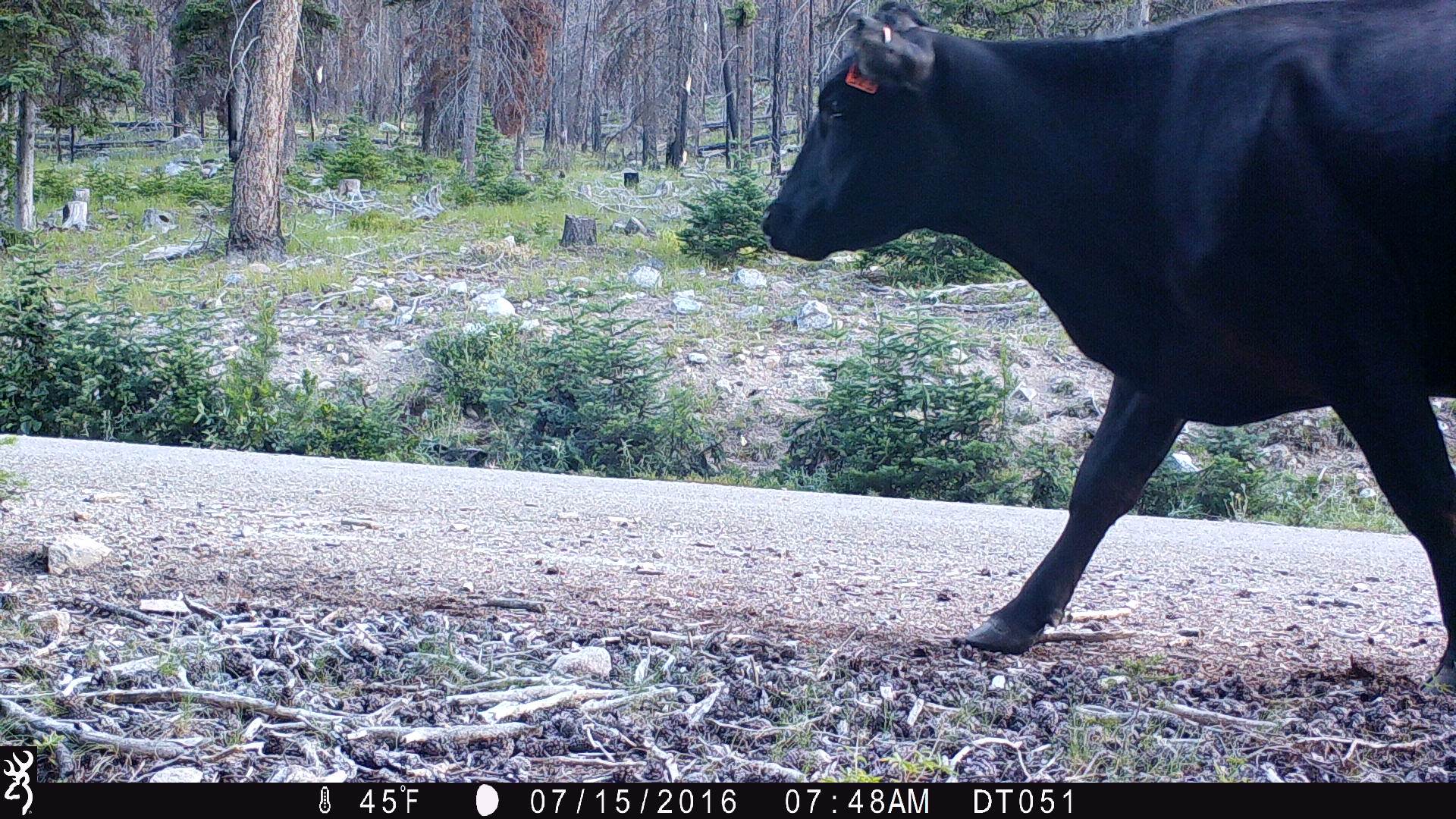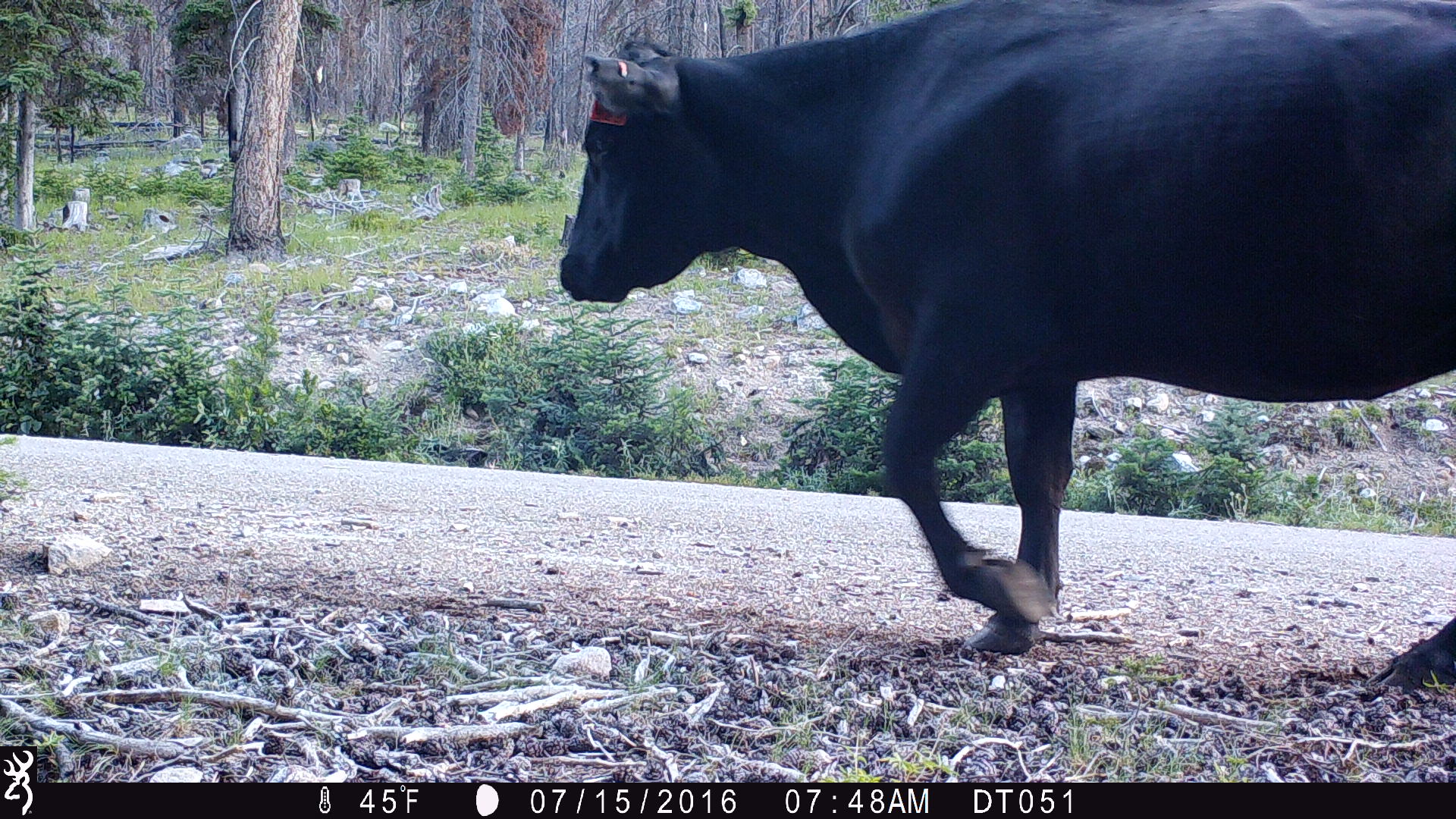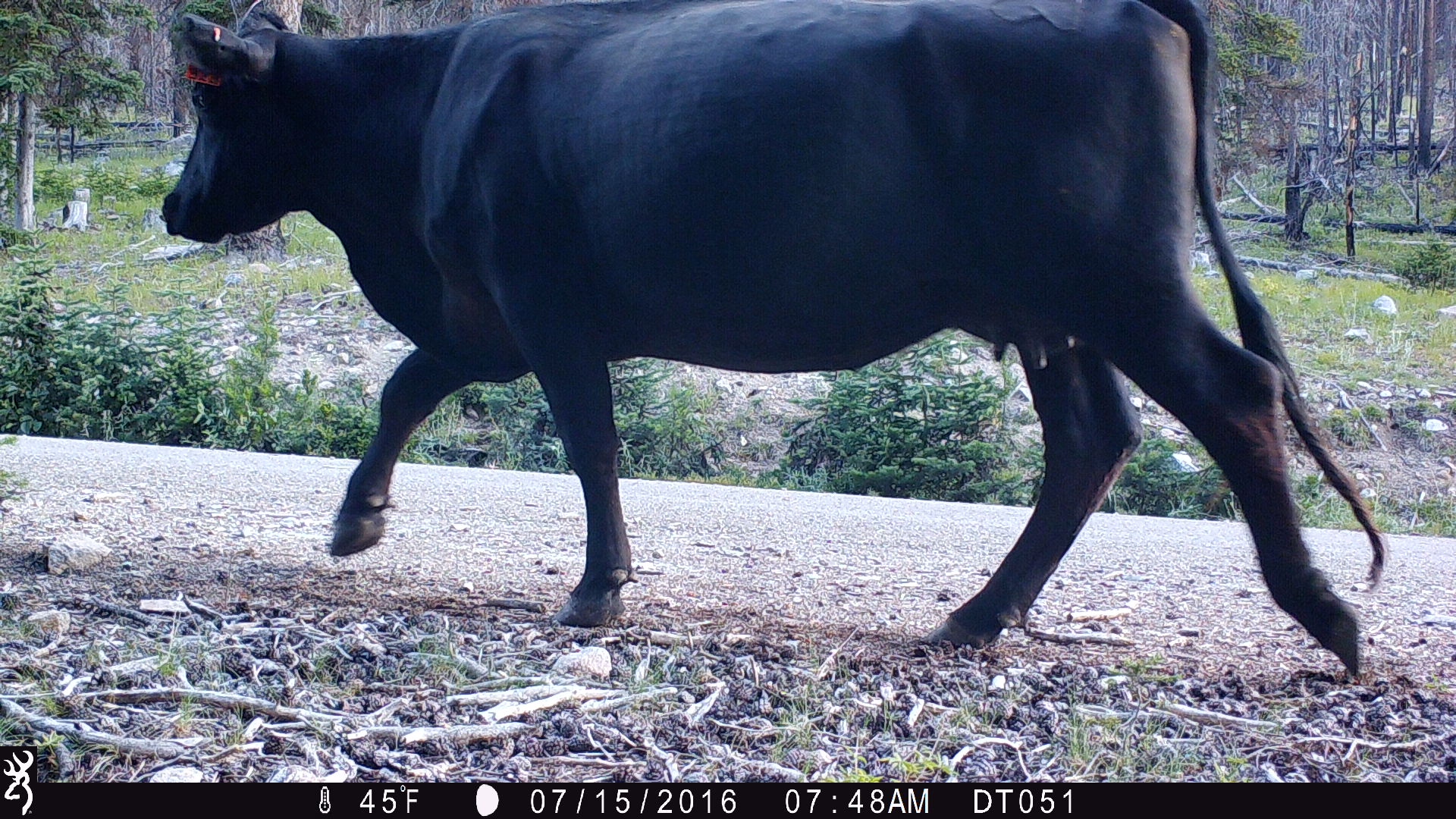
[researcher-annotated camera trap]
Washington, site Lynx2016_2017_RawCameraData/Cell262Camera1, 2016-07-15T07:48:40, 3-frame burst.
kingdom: Animalia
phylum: Chordata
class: Mammalia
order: Artiodactyla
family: Bovidae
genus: Bos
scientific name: Bos taurus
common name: domestic cattle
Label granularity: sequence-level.